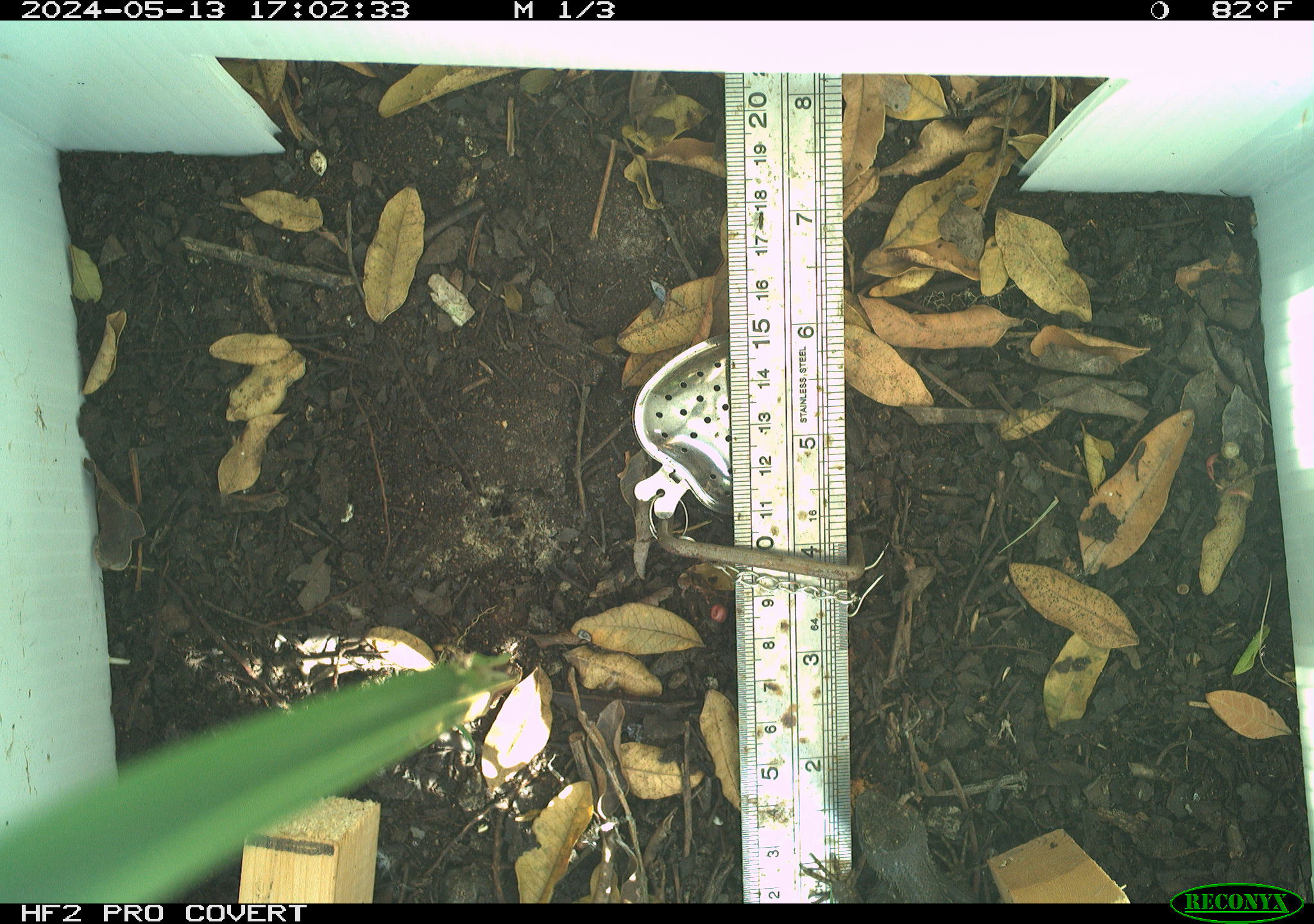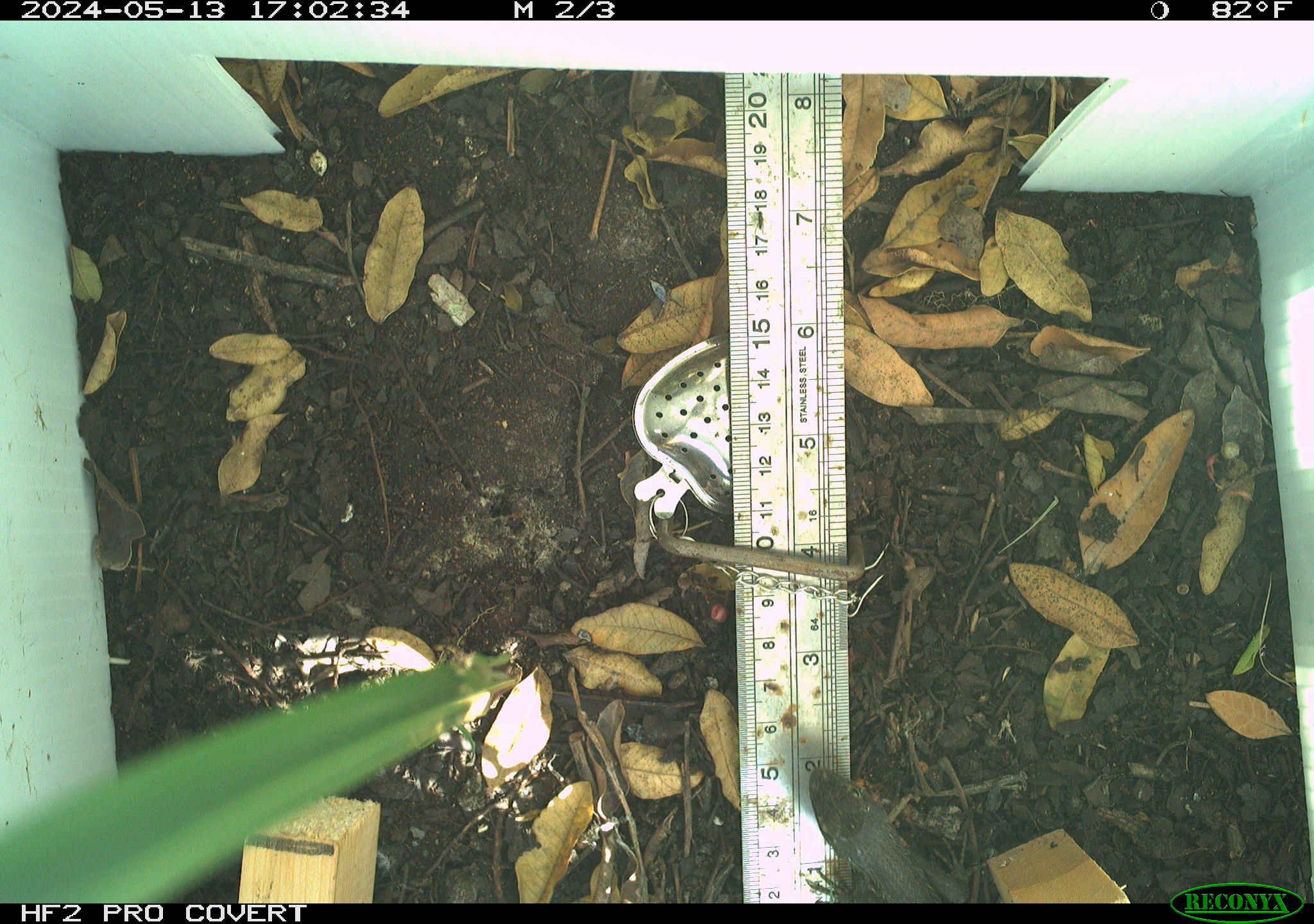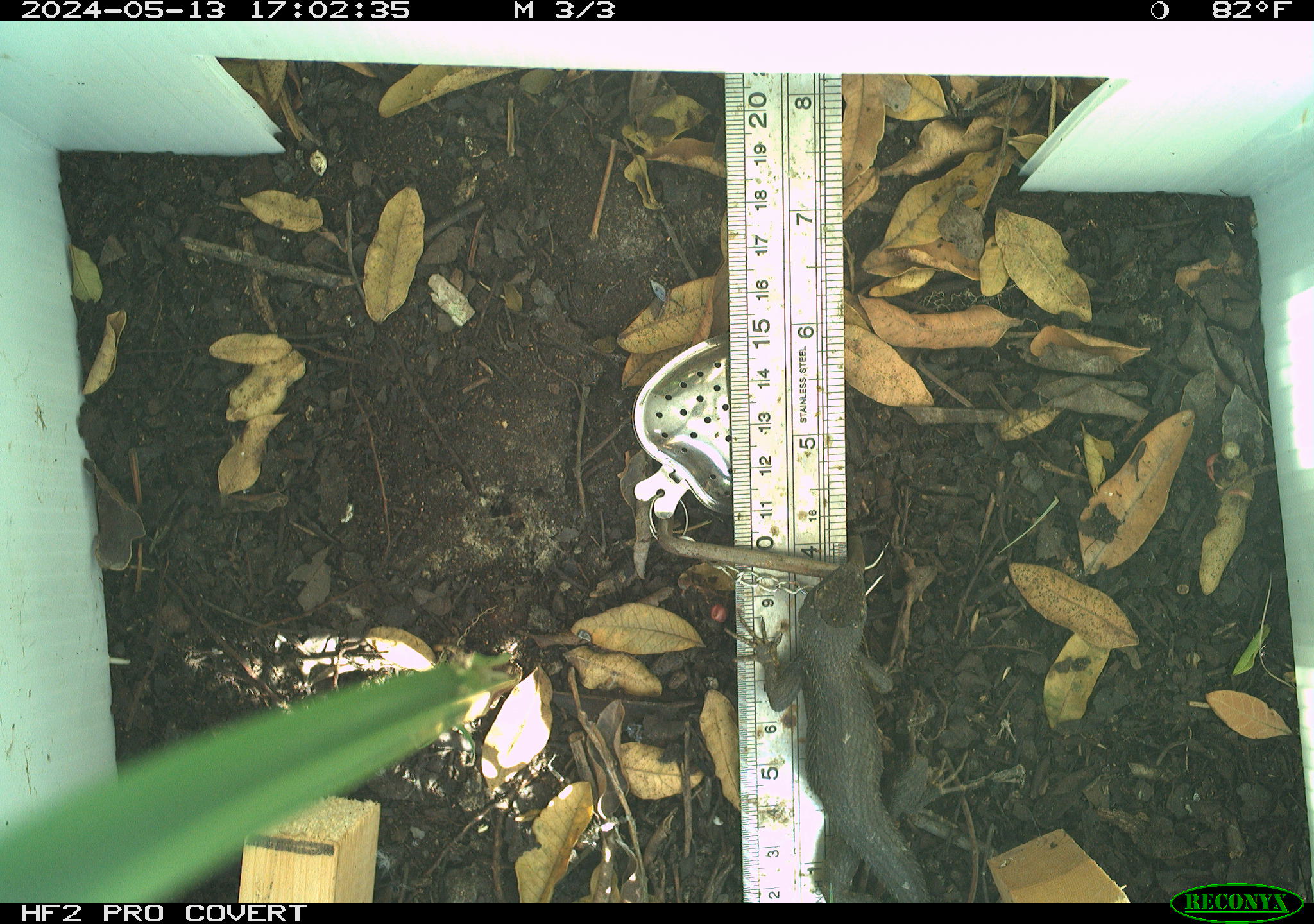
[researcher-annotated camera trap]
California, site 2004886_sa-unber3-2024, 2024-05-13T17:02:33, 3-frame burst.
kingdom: Animalia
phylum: Chordata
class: Reptilia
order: Squamata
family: Phrynosomatidae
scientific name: Phrynosomatidae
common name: phrynosomatid lizards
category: phrynosomatidae family